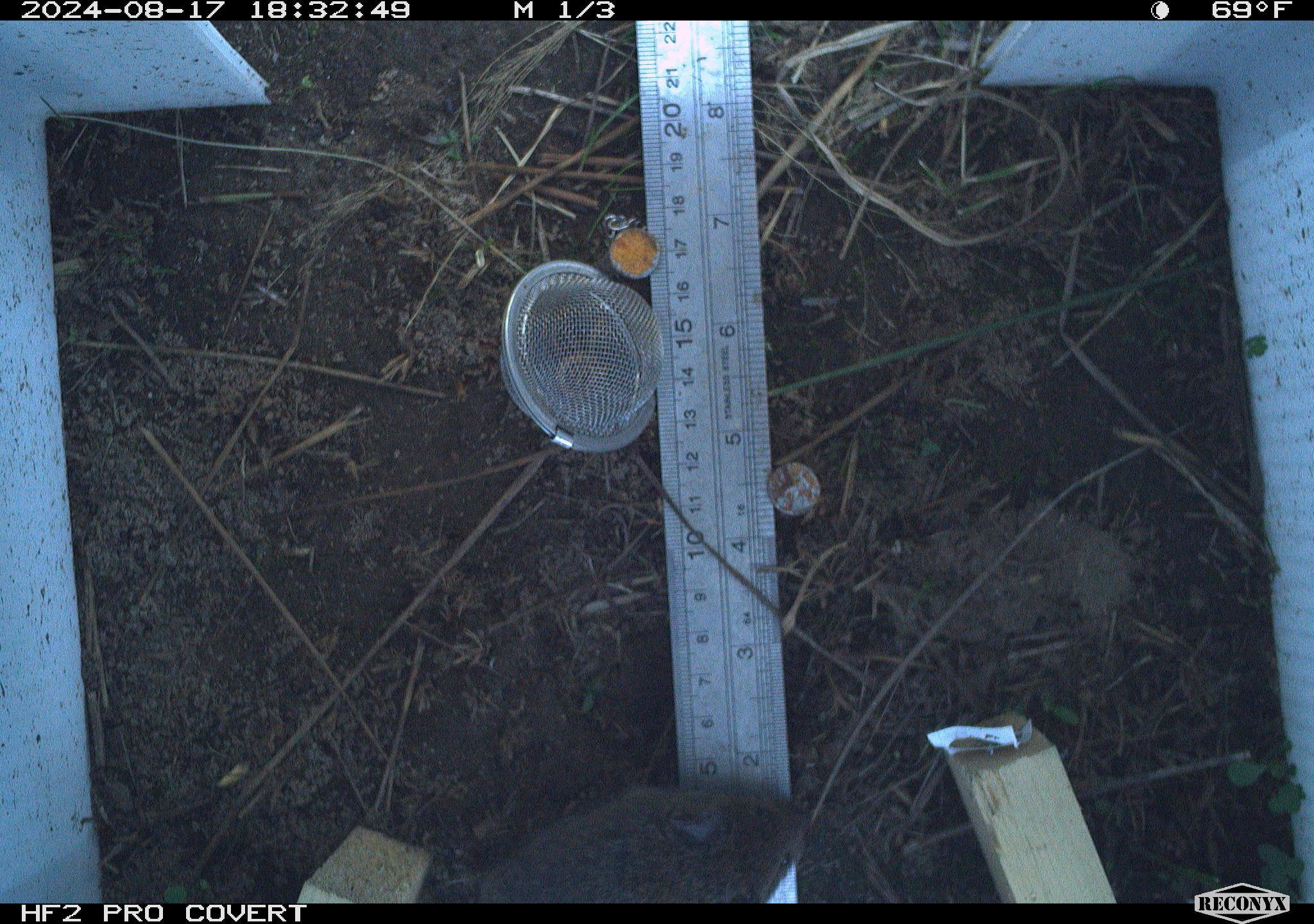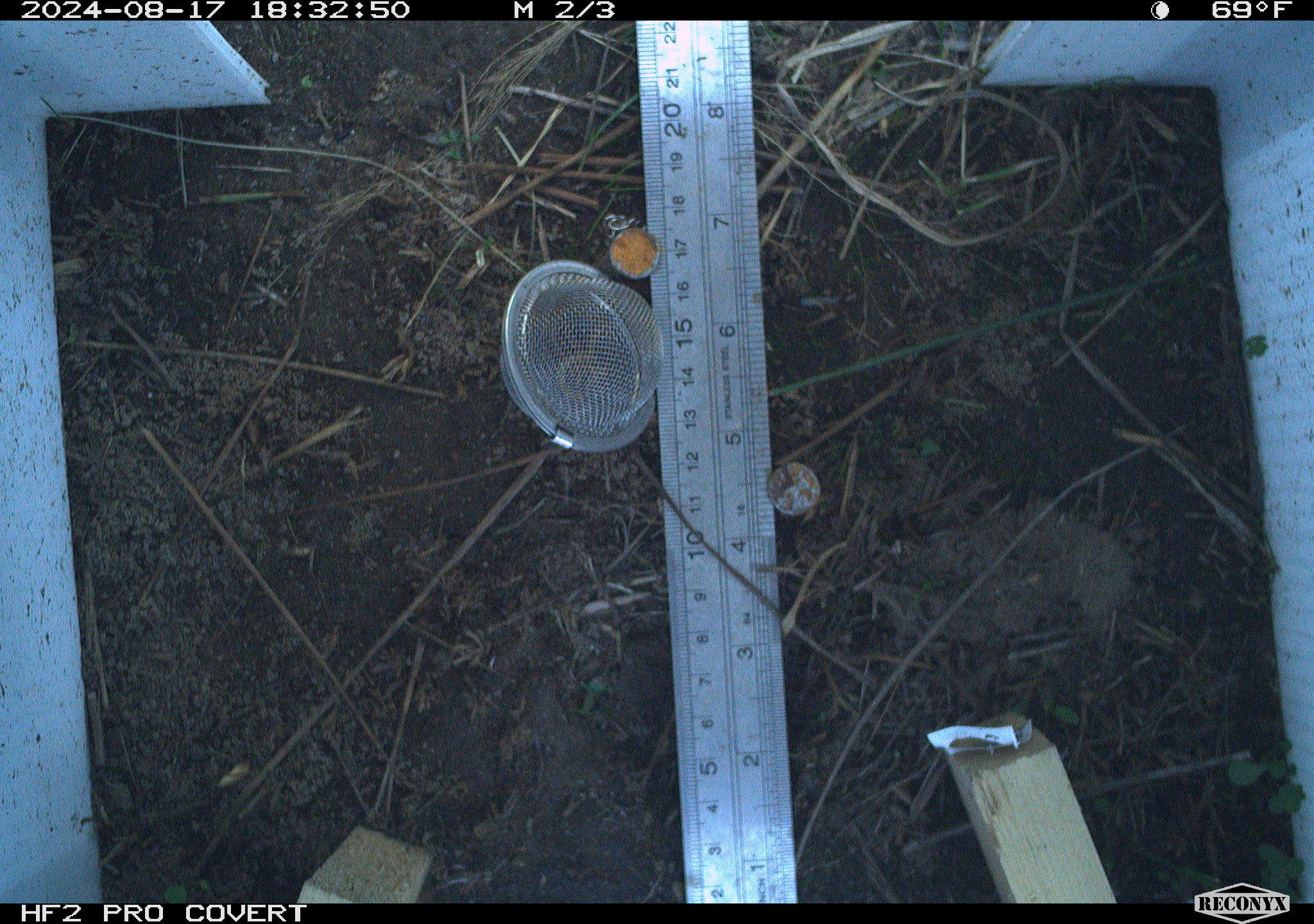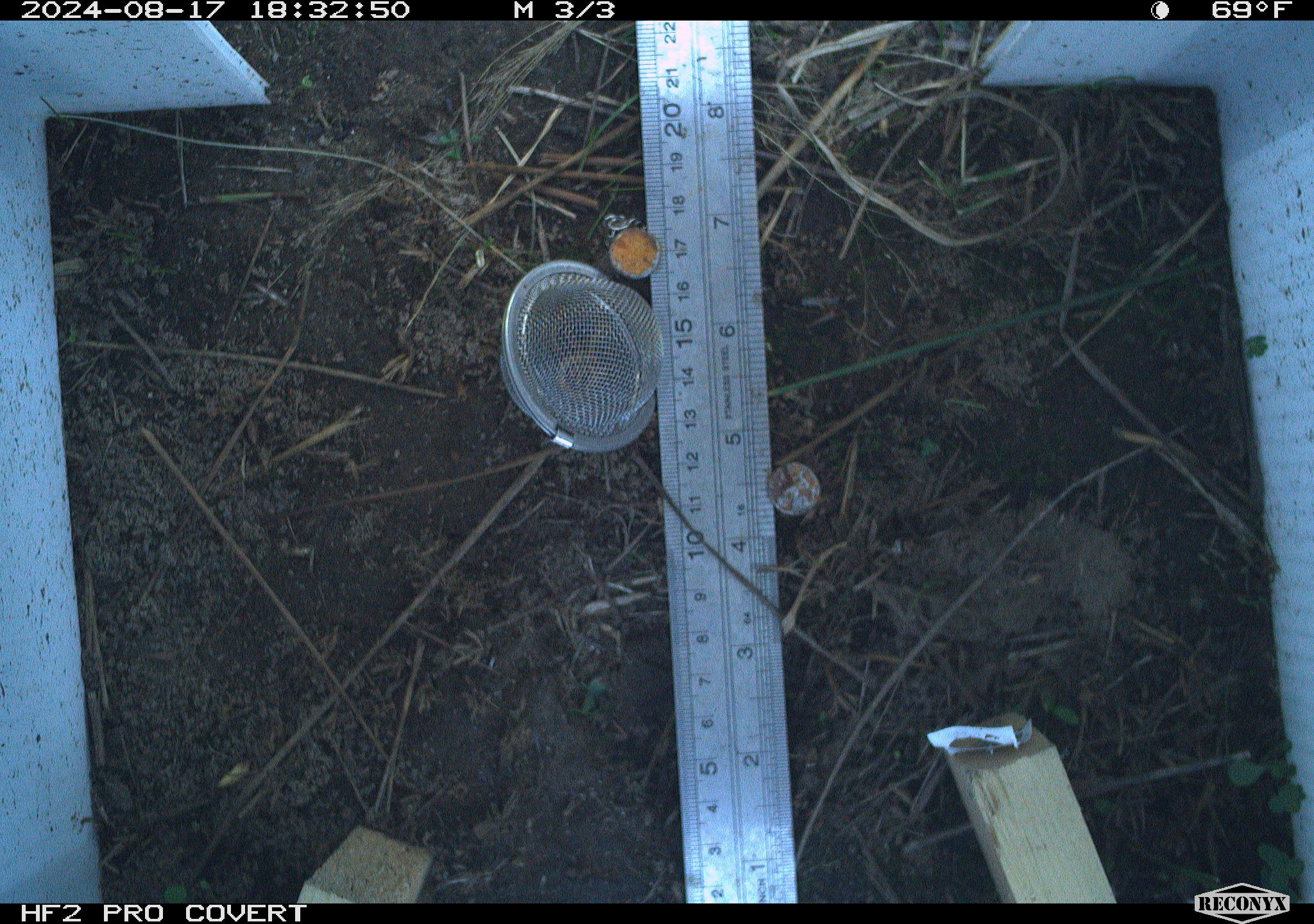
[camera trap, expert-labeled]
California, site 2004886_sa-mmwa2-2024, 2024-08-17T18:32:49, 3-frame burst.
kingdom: Animalia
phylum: Chordata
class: Mammalia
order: Rodentia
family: Cricetidae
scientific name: Arvicolinae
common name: voles, lemmings, and muskrats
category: arvicolinae subfamily